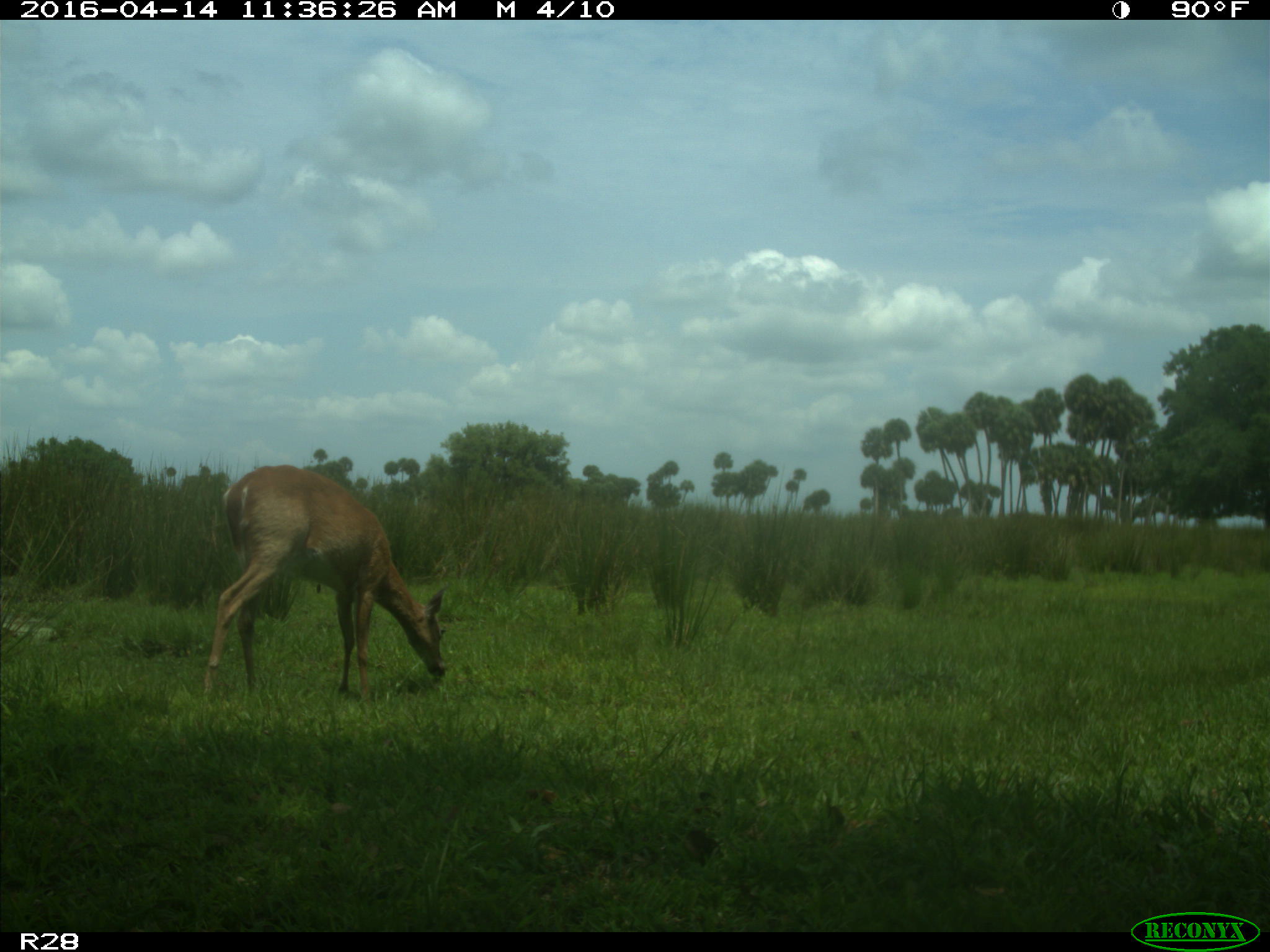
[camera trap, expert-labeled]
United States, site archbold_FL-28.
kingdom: Animalia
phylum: Chordata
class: Mammalia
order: Artiodactyla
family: Cervidae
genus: Odocoileus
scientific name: Odocoileus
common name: deer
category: unidentified deer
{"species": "unidentified deer (deer) (Odocoileus)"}